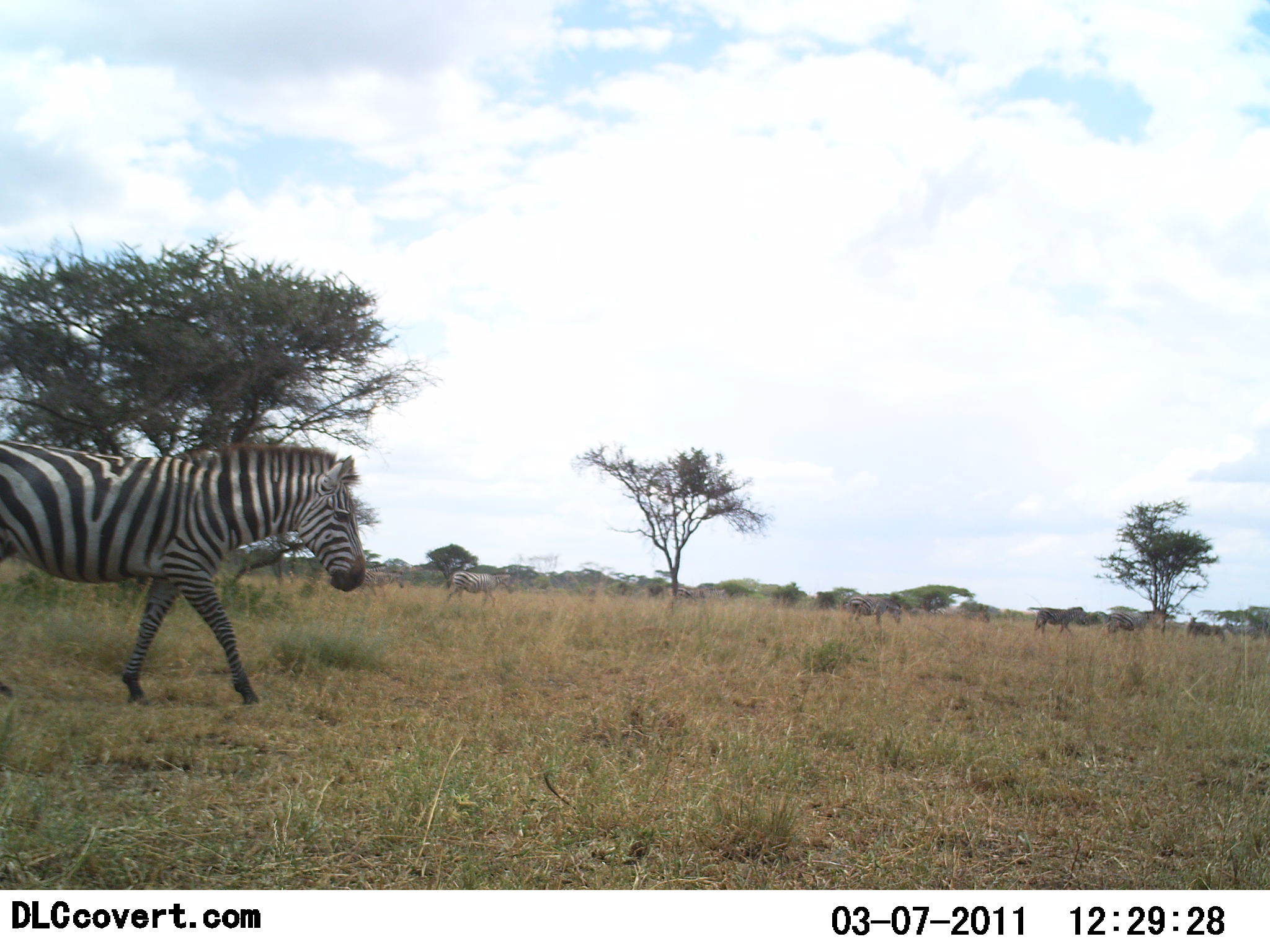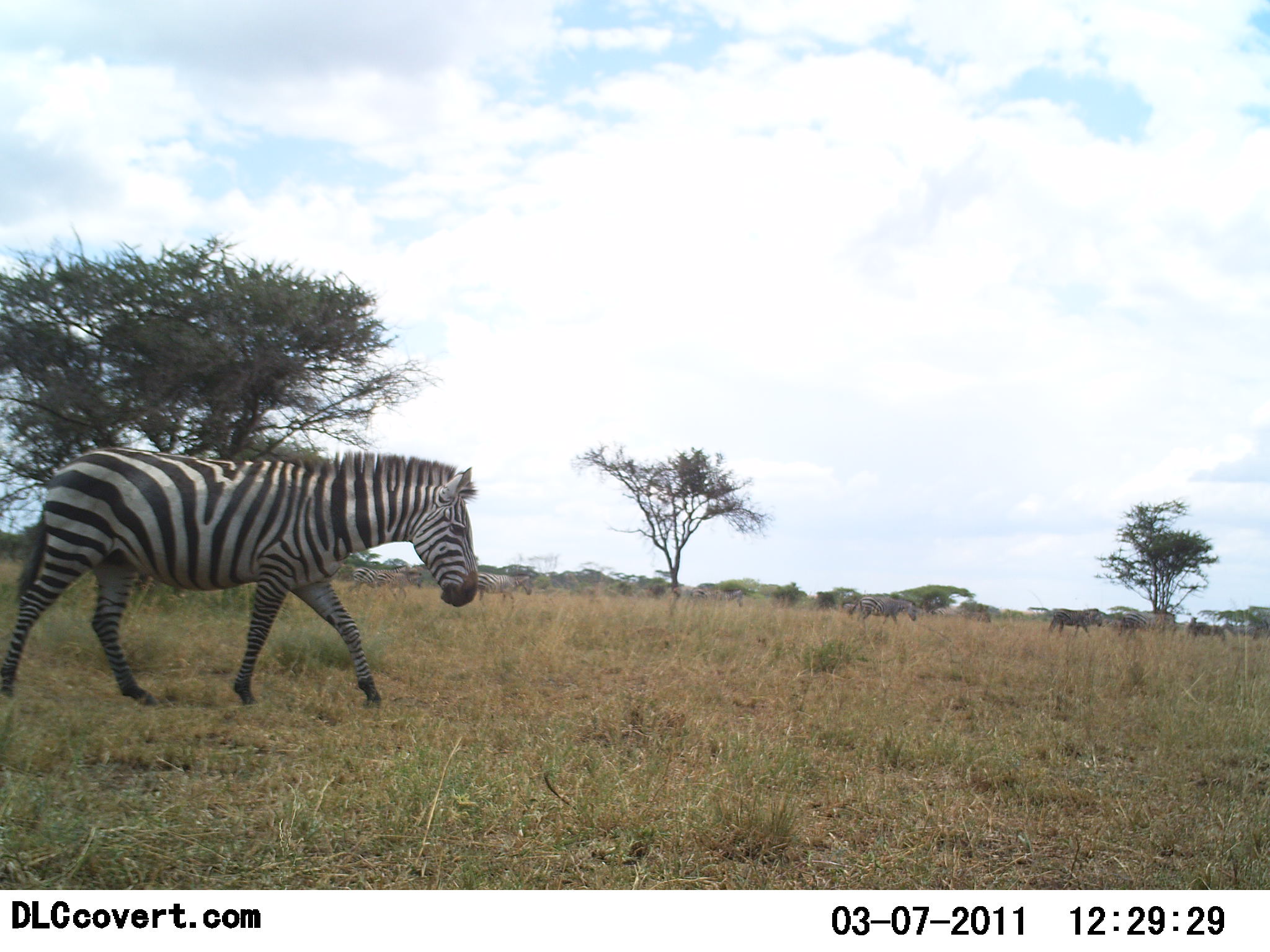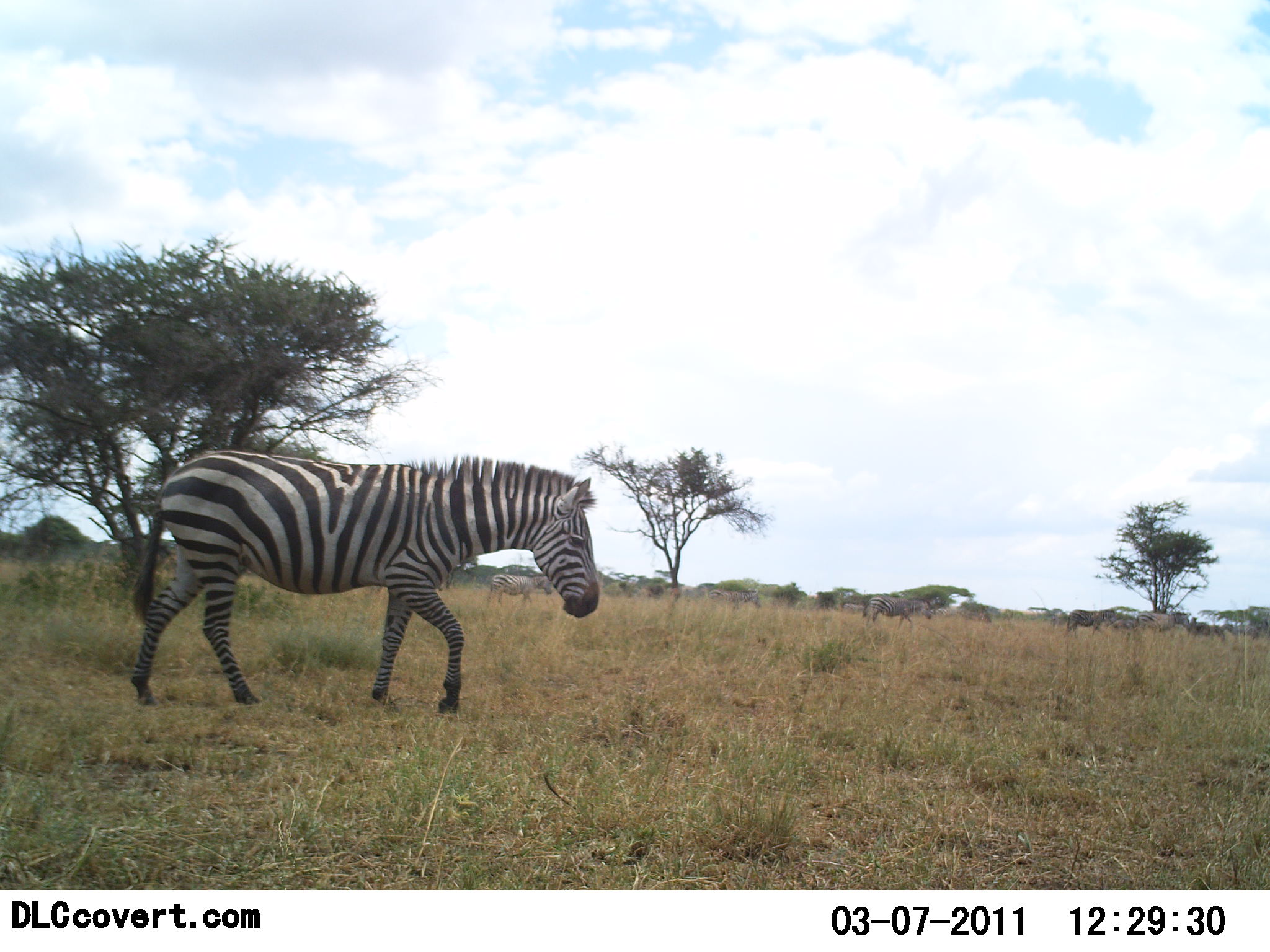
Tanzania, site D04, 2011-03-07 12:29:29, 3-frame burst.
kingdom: Animalia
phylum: Chordata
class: Mammalia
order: Perissodactyla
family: Equidae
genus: Equus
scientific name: Equus quagga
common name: plains zebra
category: zebra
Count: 6.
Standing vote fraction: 8%.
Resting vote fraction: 0%.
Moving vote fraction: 100%.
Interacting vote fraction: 0%.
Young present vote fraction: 0%.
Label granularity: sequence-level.